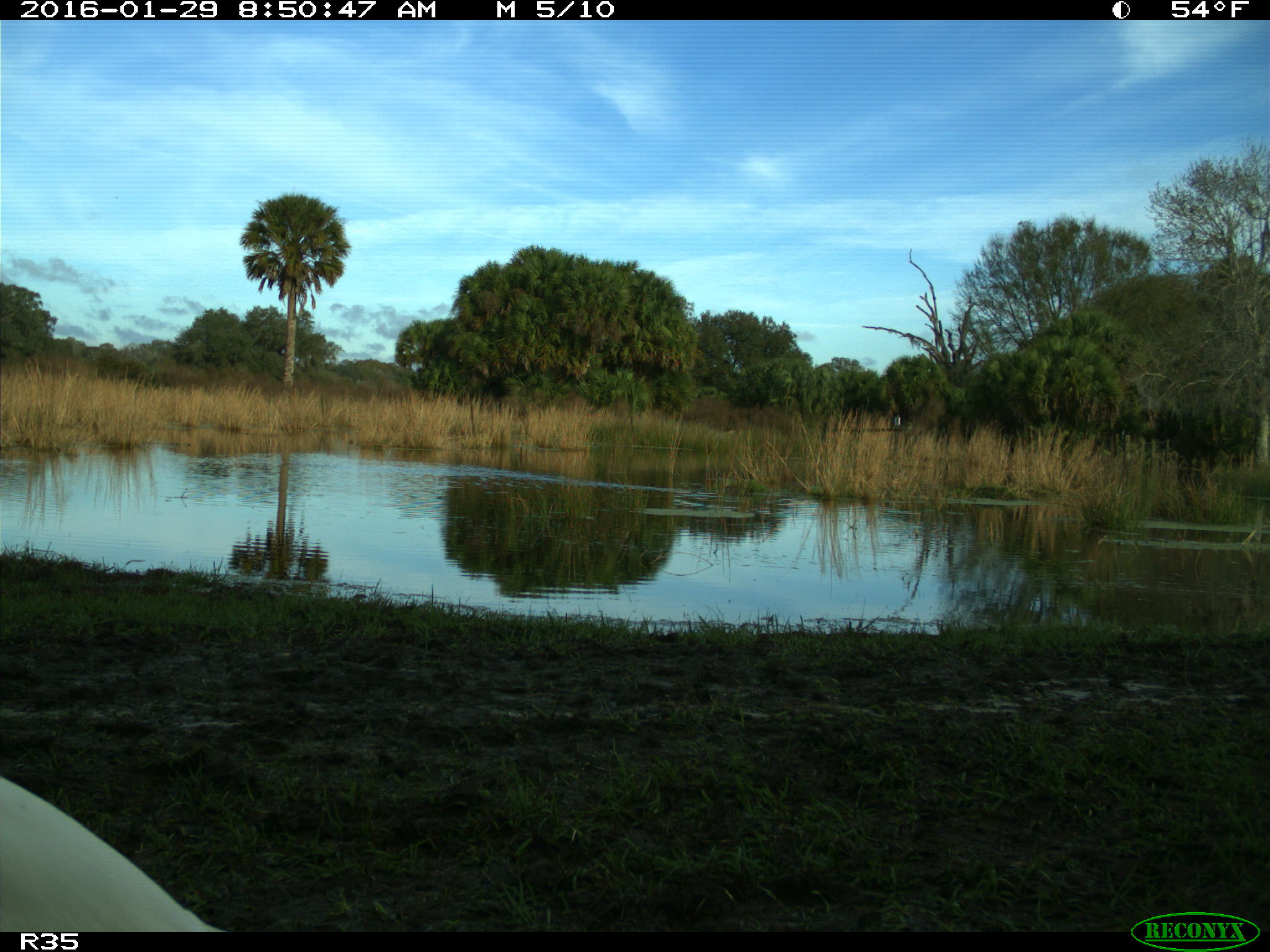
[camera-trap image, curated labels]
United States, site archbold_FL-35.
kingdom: Animalia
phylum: Chordata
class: Aves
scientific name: Aves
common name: birds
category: unidentified bird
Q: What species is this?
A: Unidentified bird (birds) (Aves).